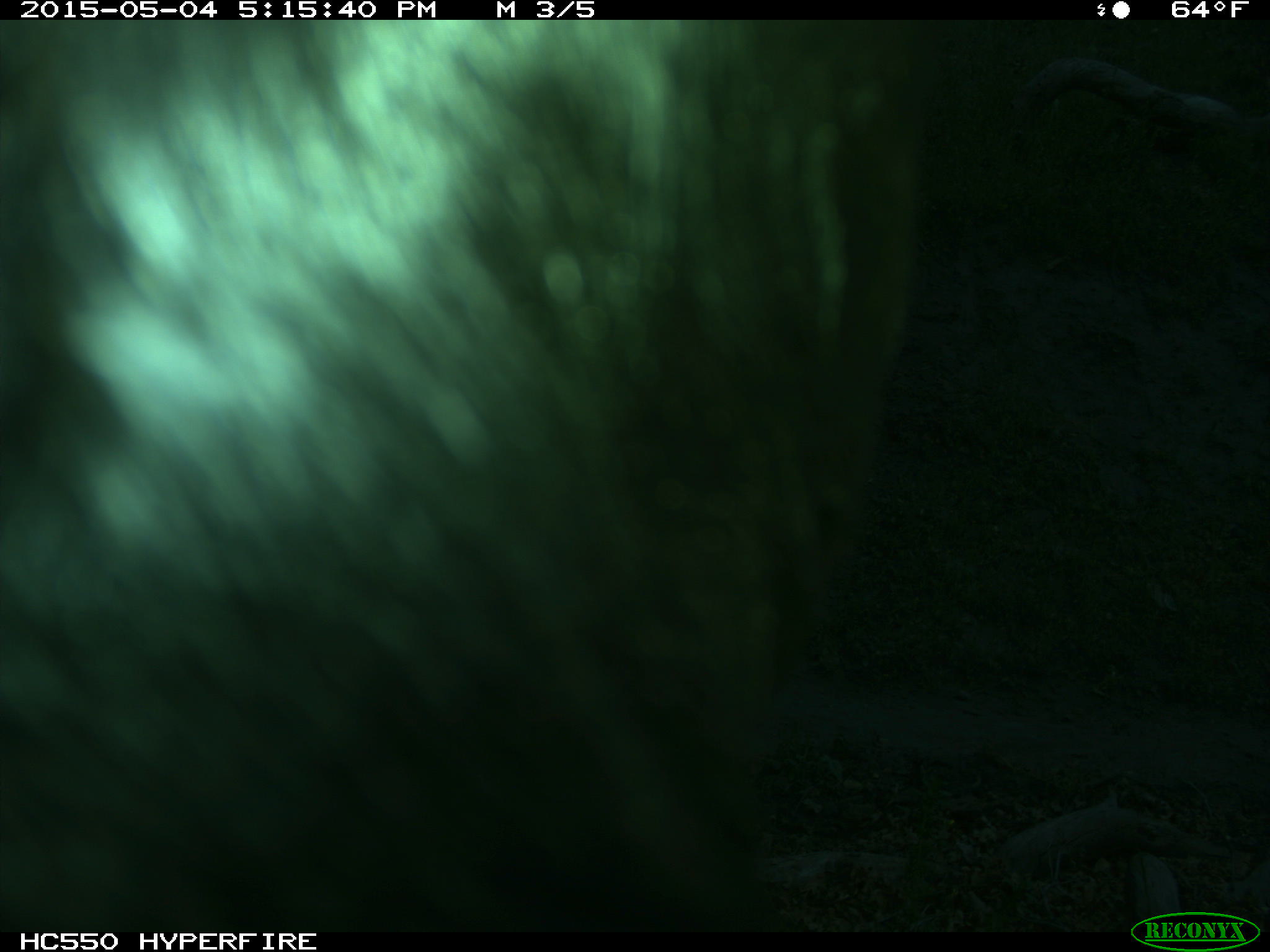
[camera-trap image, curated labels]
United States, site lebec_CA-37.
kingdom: Animalia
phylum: Chordata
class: Mammalia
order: Artiodactyla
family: Bovidae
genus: Bos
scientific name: Bos taurus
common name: domestic cow